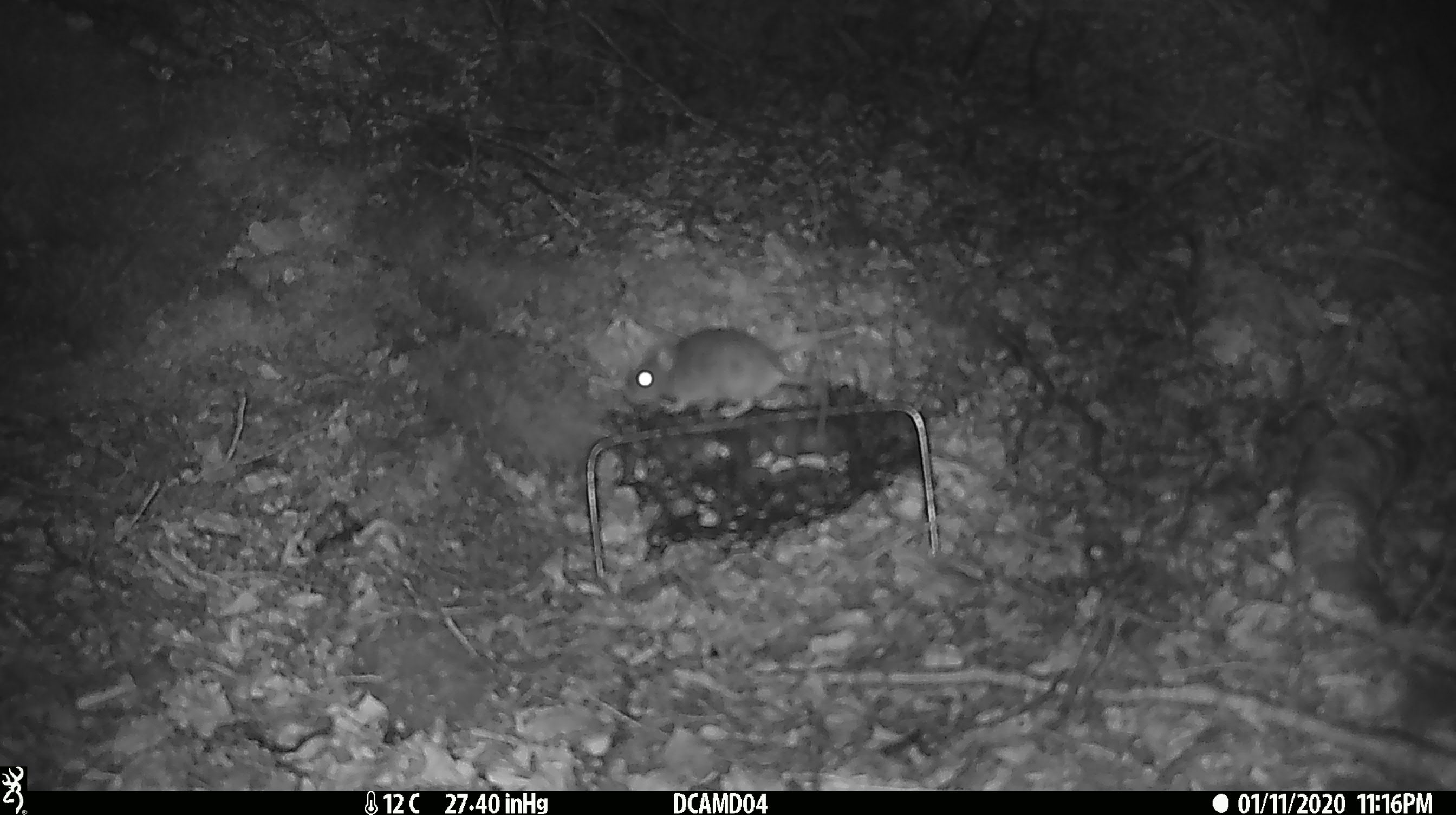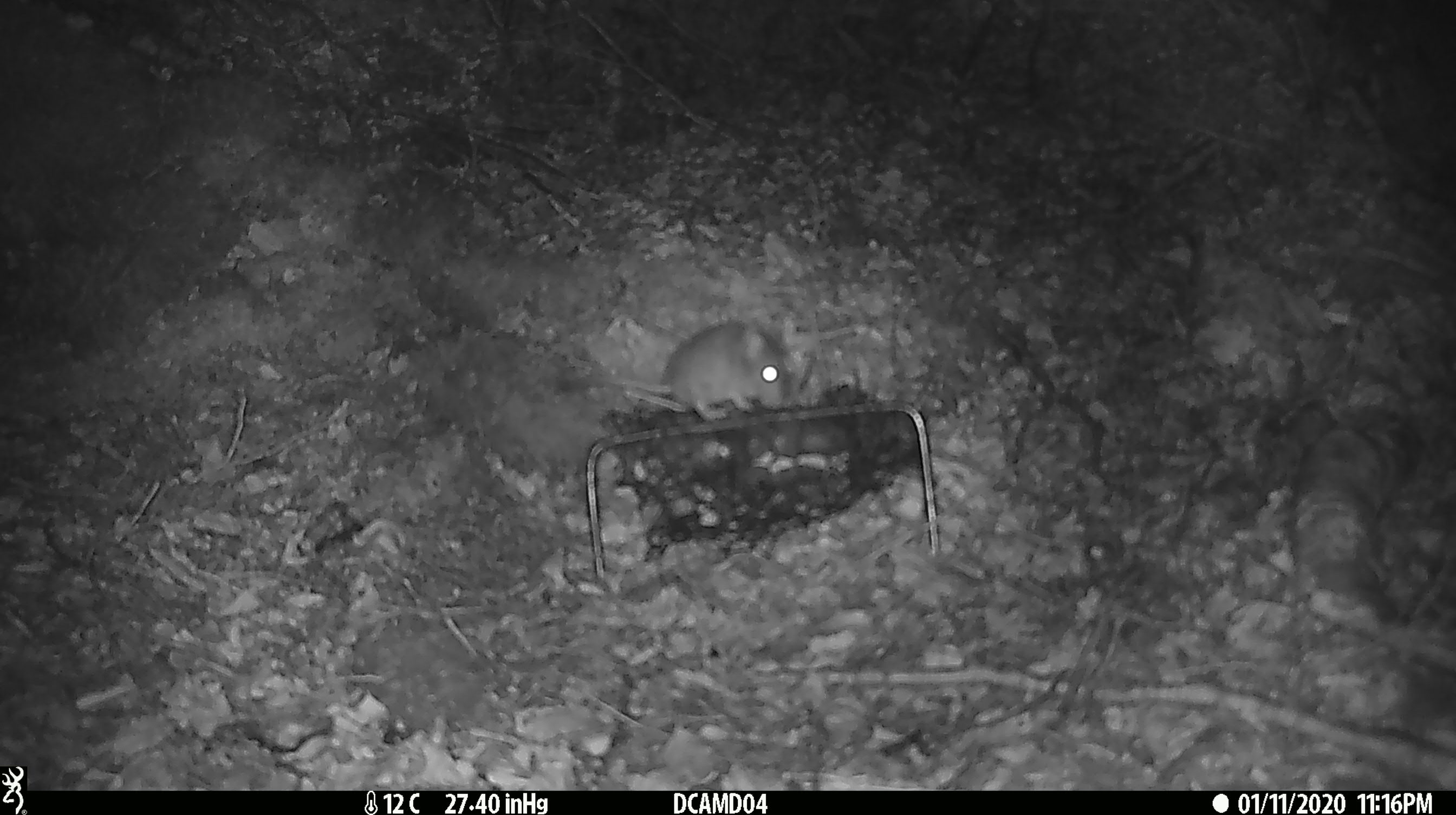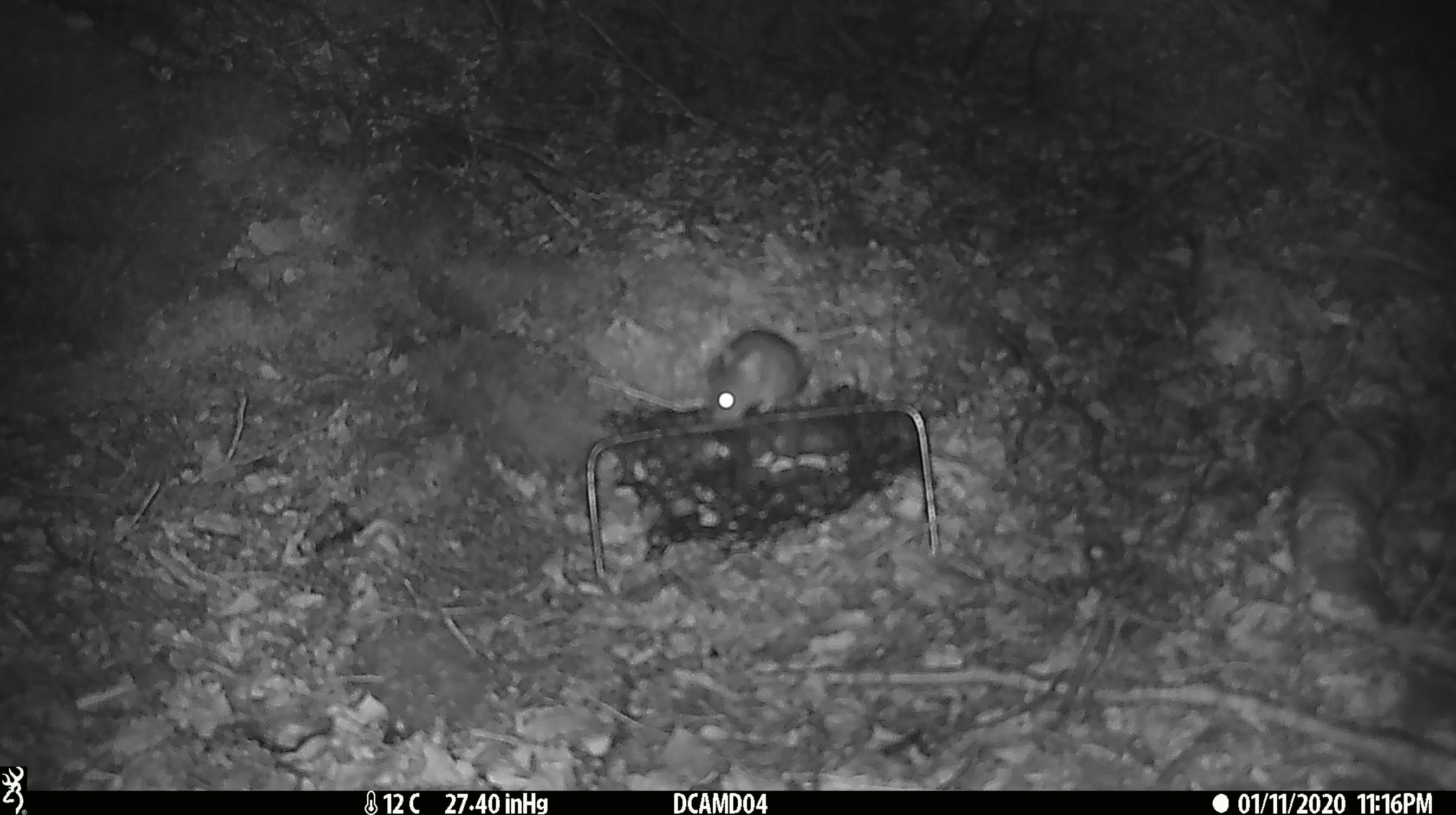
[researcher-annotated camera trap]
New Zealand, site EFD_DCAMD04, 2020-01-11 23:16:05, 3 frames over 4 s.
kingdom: Animalia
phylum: Chordata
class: Mammalia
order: Rodentia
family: Muridae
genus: Mus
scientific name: Mus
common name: mouse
Mouse (Mus).